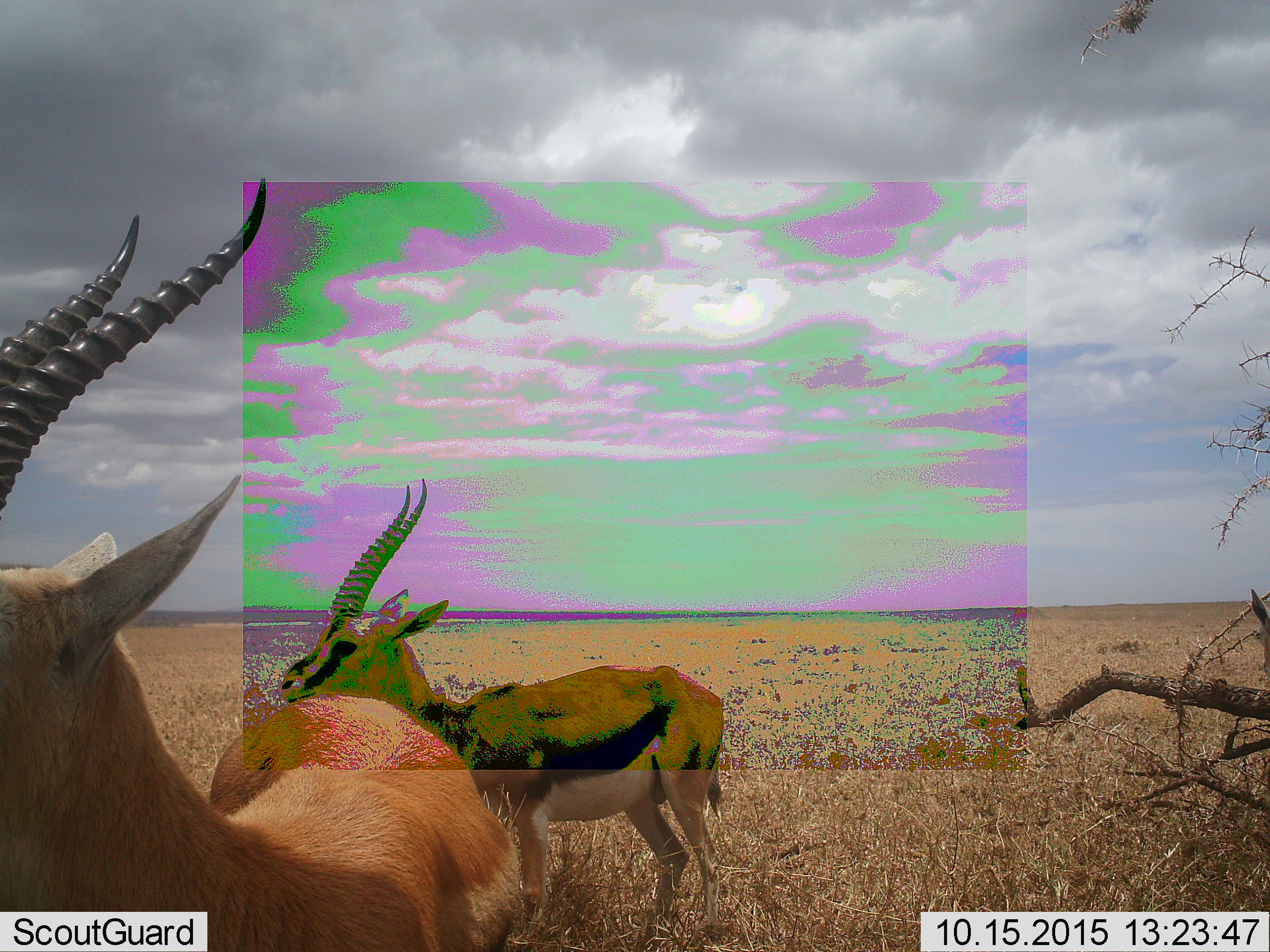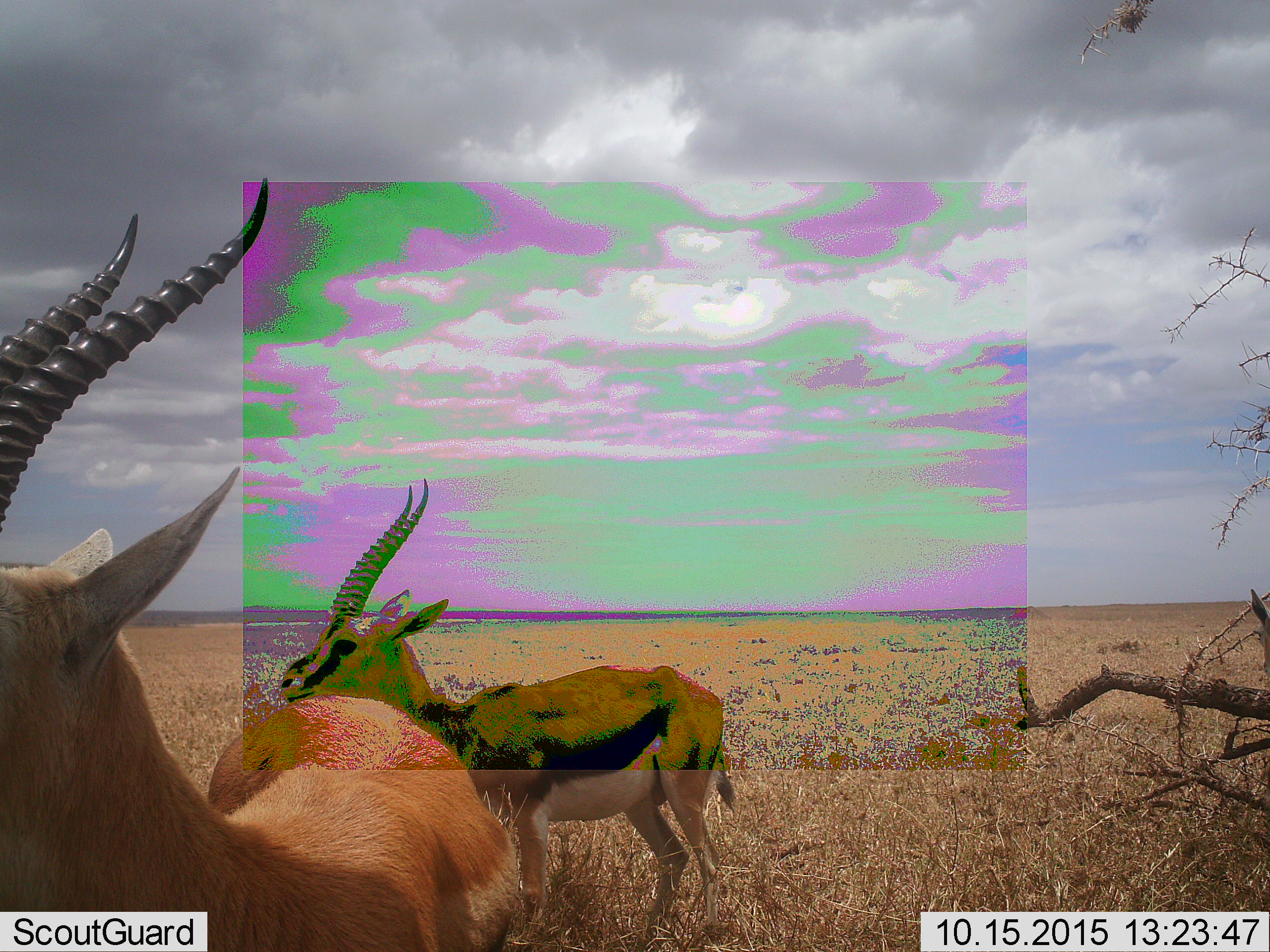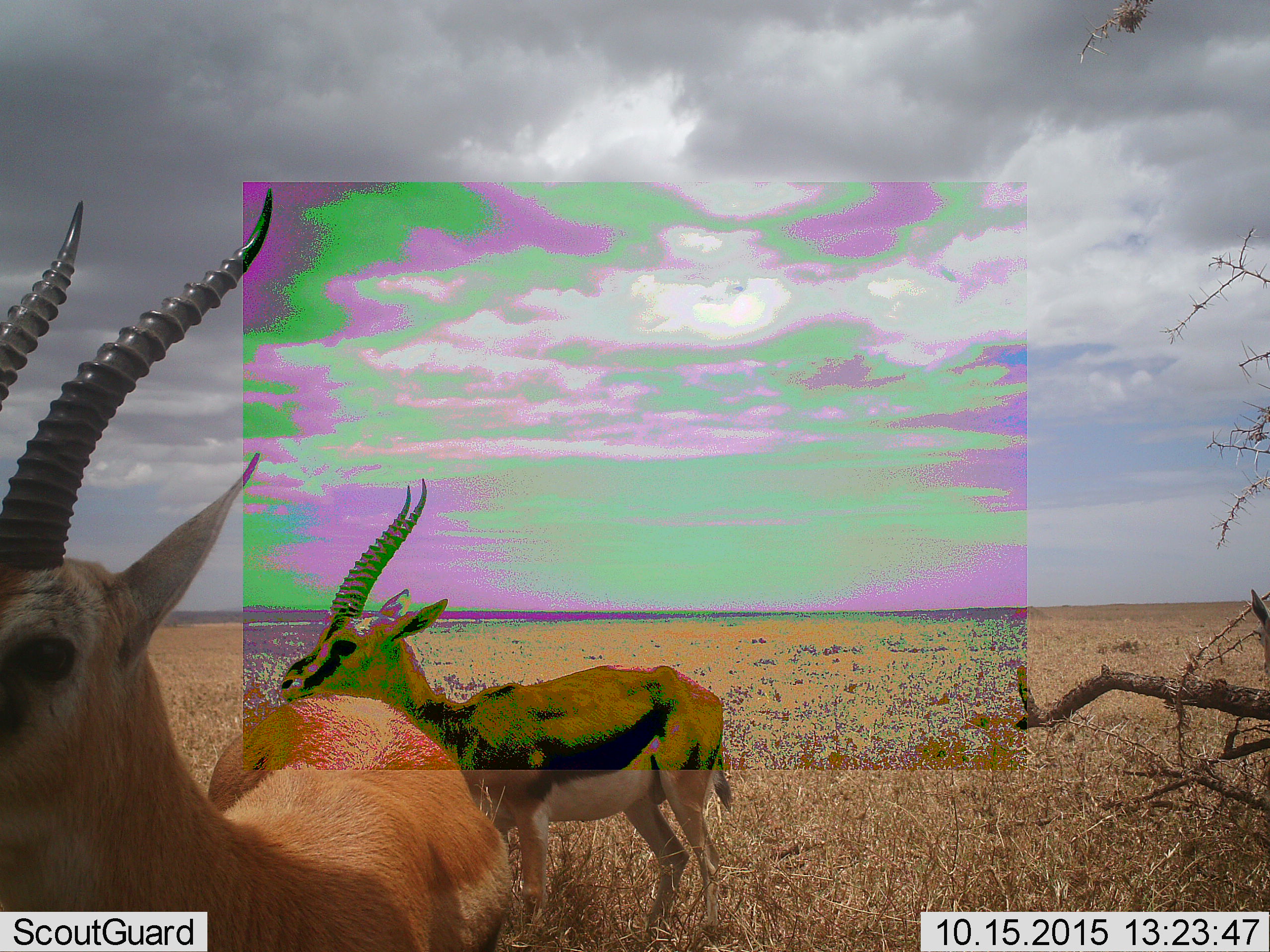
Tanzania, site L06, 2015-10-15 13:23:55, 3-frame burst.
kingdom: Animalia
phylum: Chordata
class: Mammalia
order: Artiodactyla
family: Bovidae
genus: Eudorcas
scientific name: Eudorcas thomsonii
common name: thomson's gazelle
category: gazellethomsons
Gazellethomsons (thomson's gazelle) (Eudorcas thomsonii), count 2. Behavior (volunteer vote fractions): standing 100%, resting 0%, moving 0%, interacting 10%. Young present (vote fraction): 0%. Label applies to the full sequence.